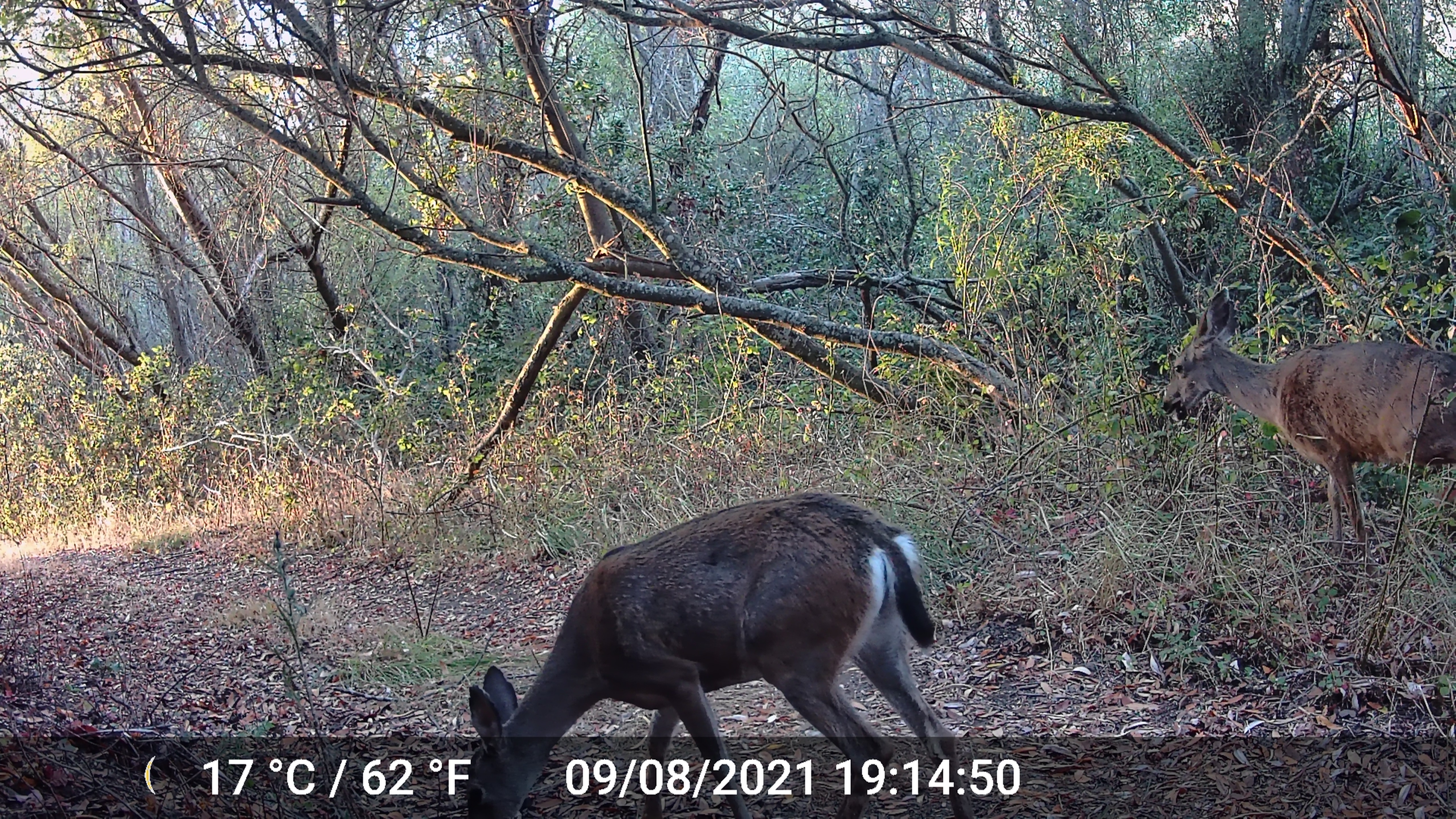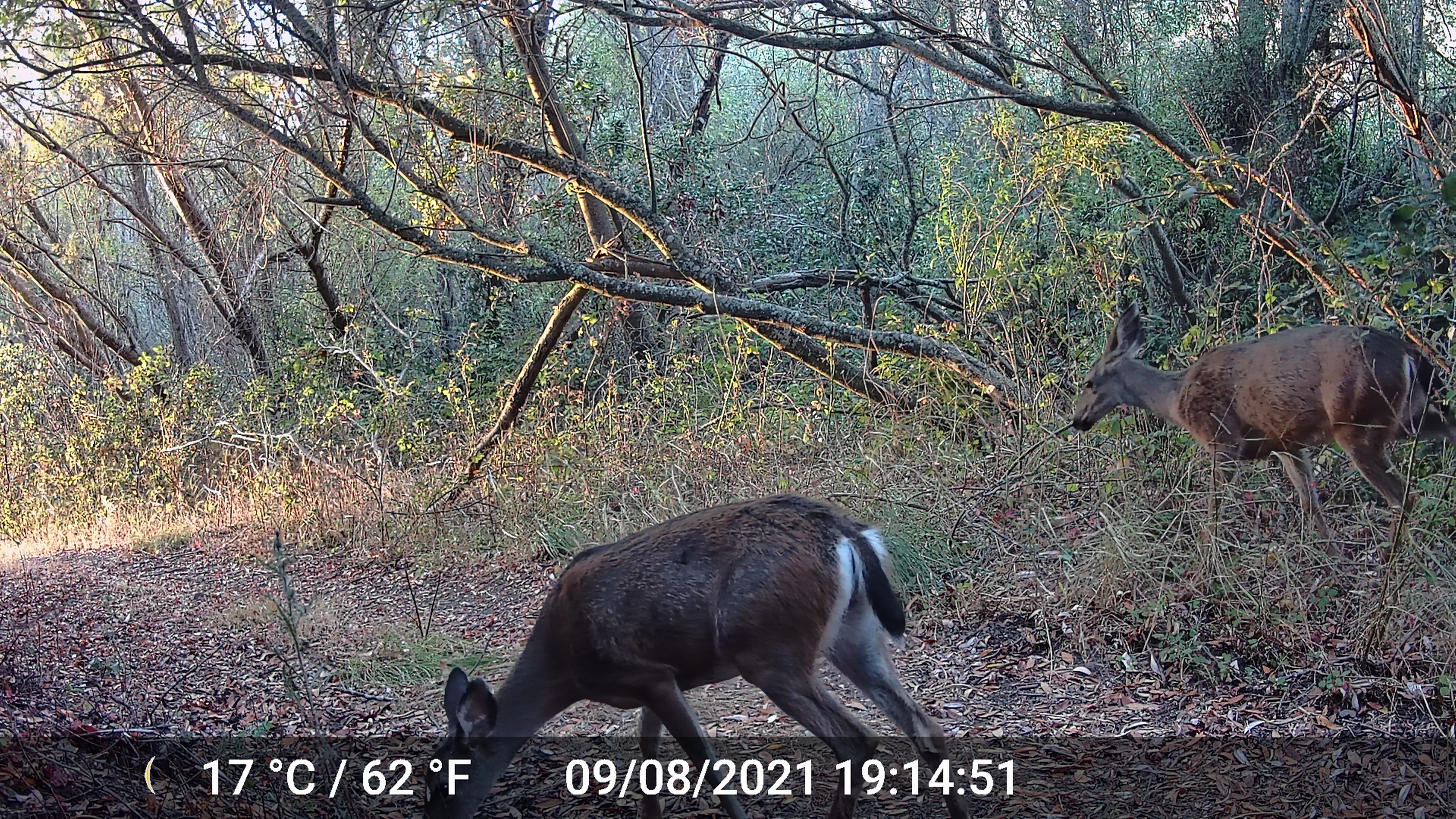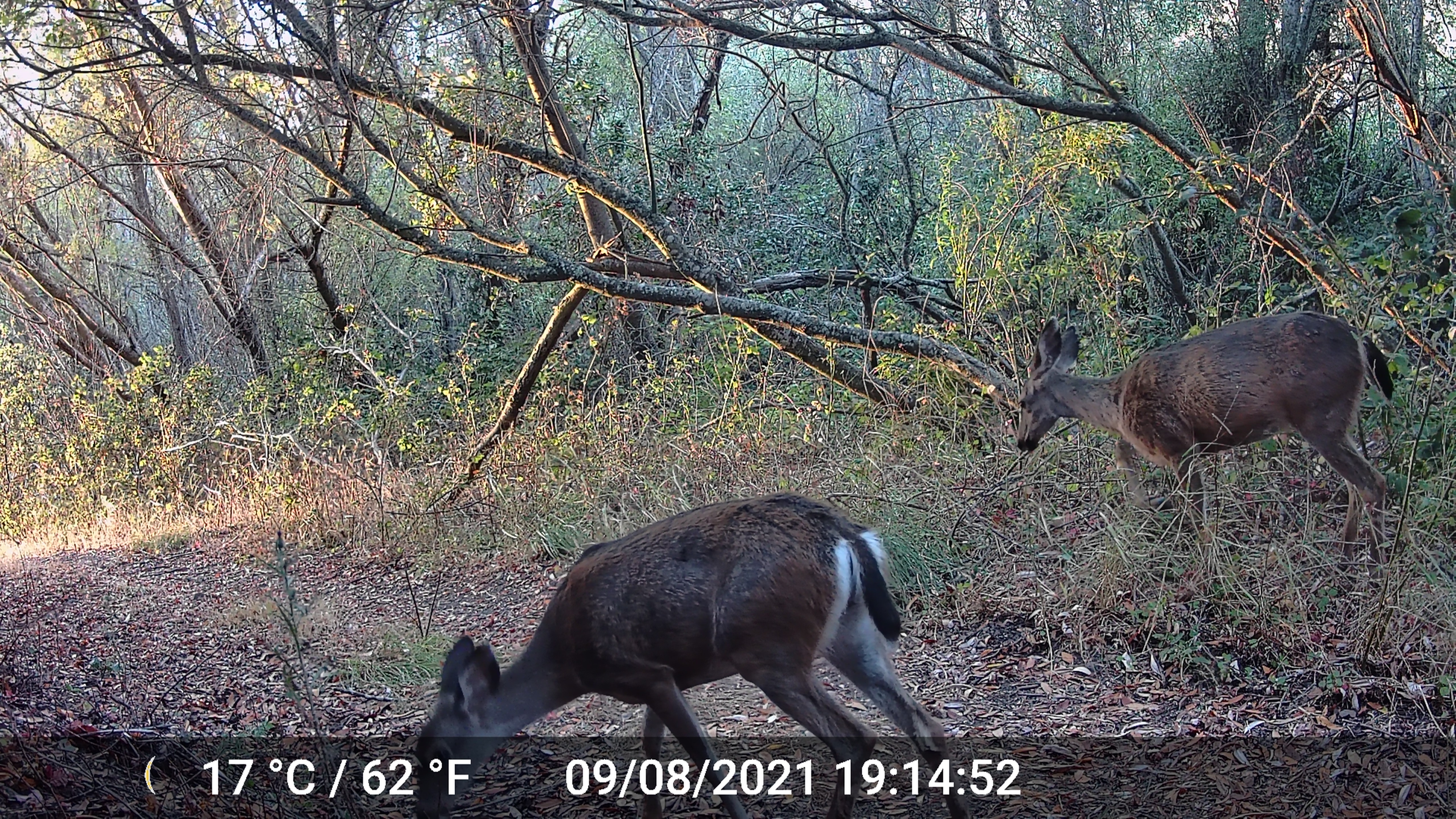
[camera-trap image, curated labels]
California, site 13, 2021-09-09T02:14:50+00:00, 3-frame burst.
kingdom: Animalia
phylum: Chordata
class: Mammalia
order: Artiodactyla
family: Cervidae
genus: Odocoileus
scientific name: Odocoileus hemionus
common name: mule deer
Mule deer (Odocoileus hemionus).